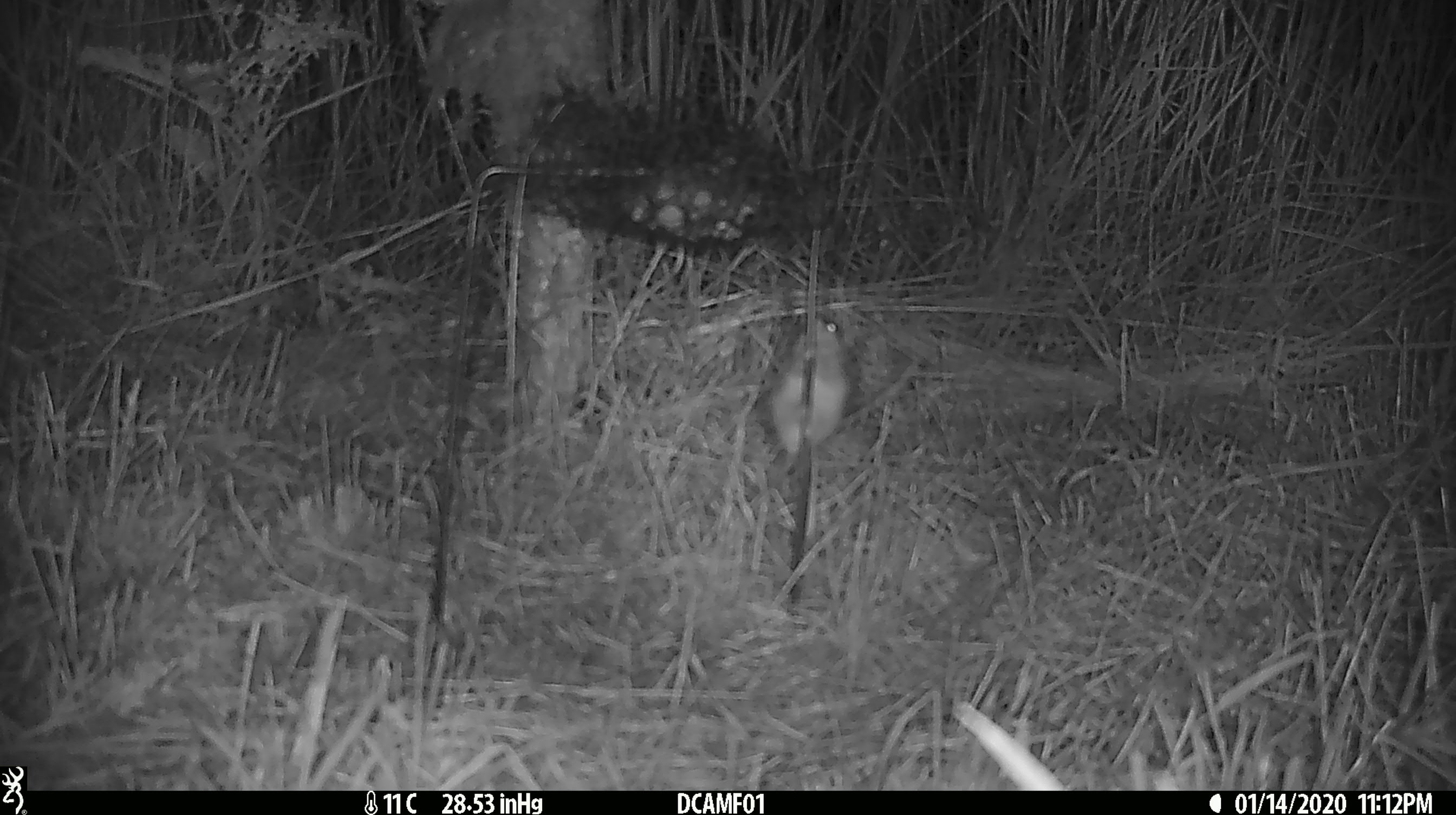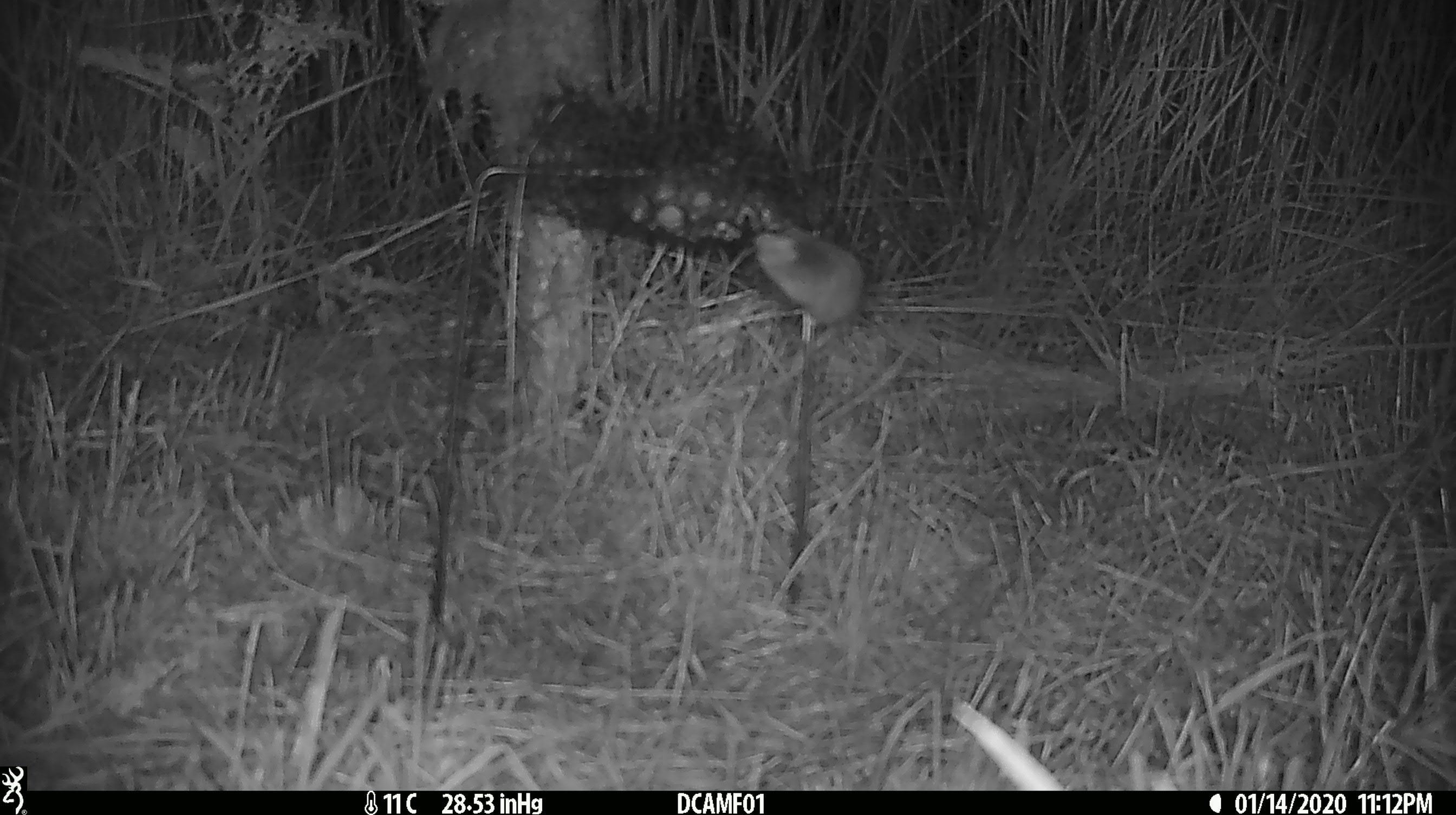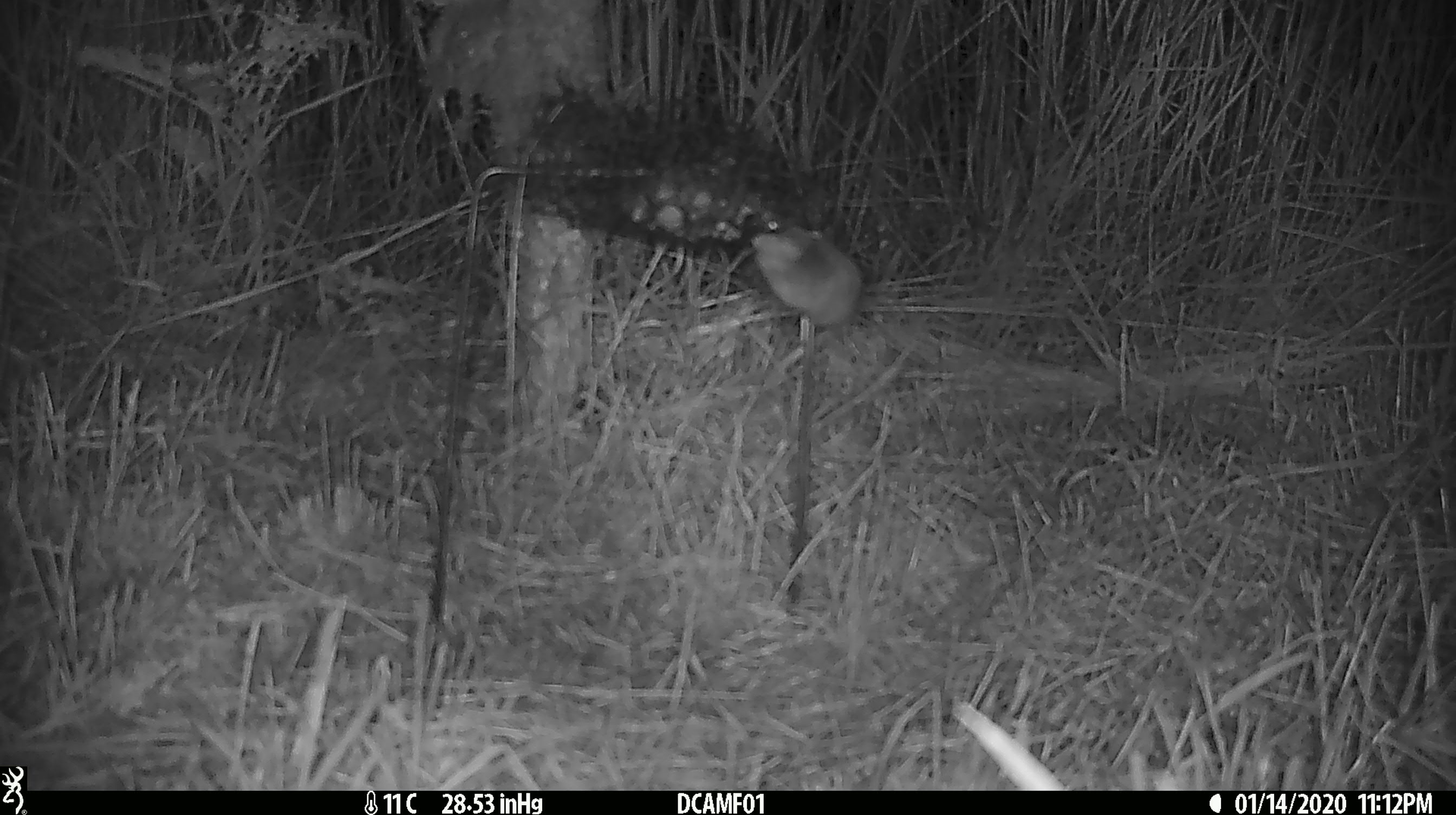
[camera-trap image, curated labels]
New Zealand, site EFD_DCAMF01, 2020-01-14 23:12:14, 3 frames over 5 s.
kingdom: Animalia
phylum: Chordata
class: Mammalia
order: Rodentia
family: Muridae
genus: Mus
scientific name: Mus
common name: mouse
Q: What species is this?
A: Mouse (Mus).